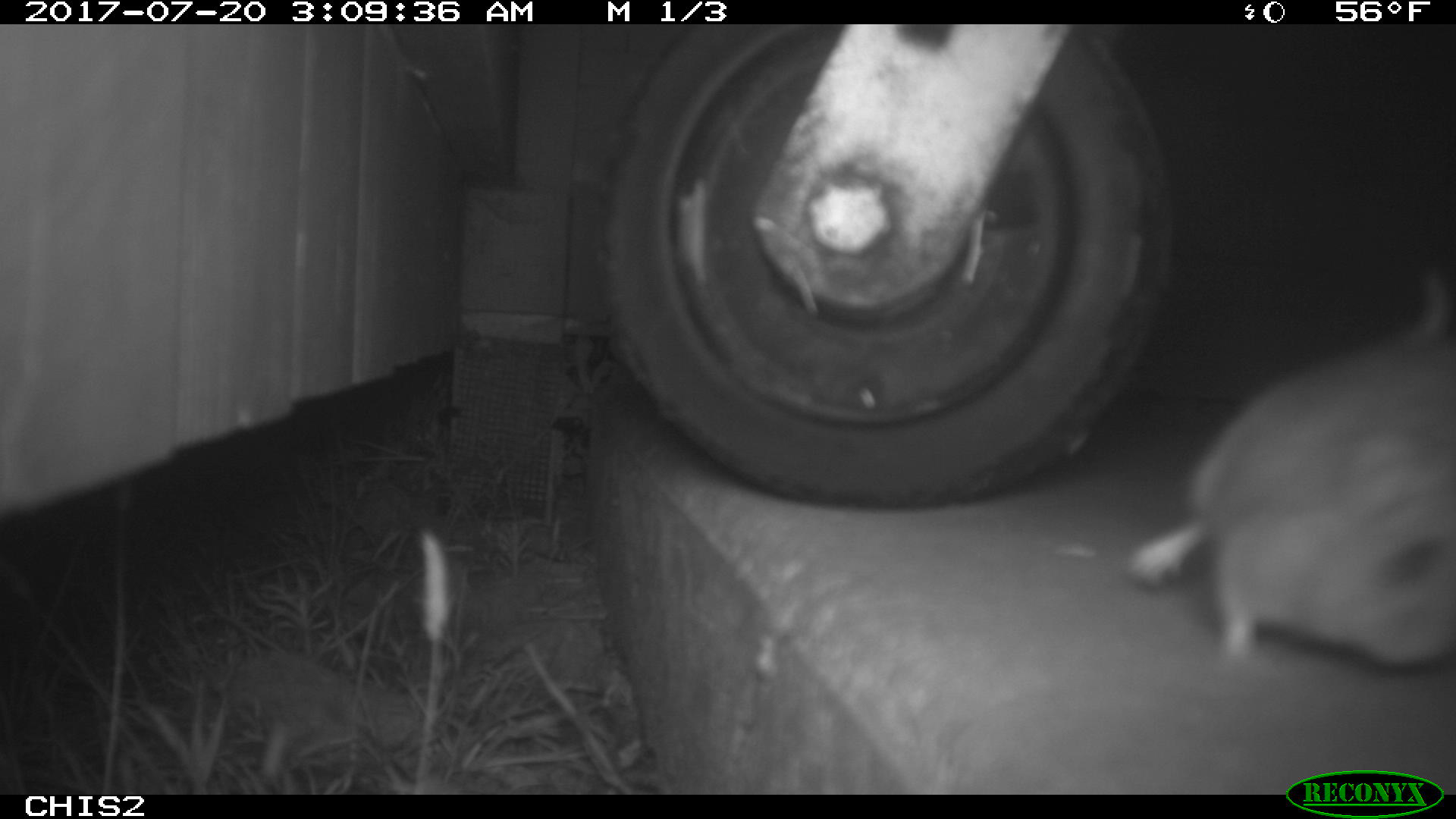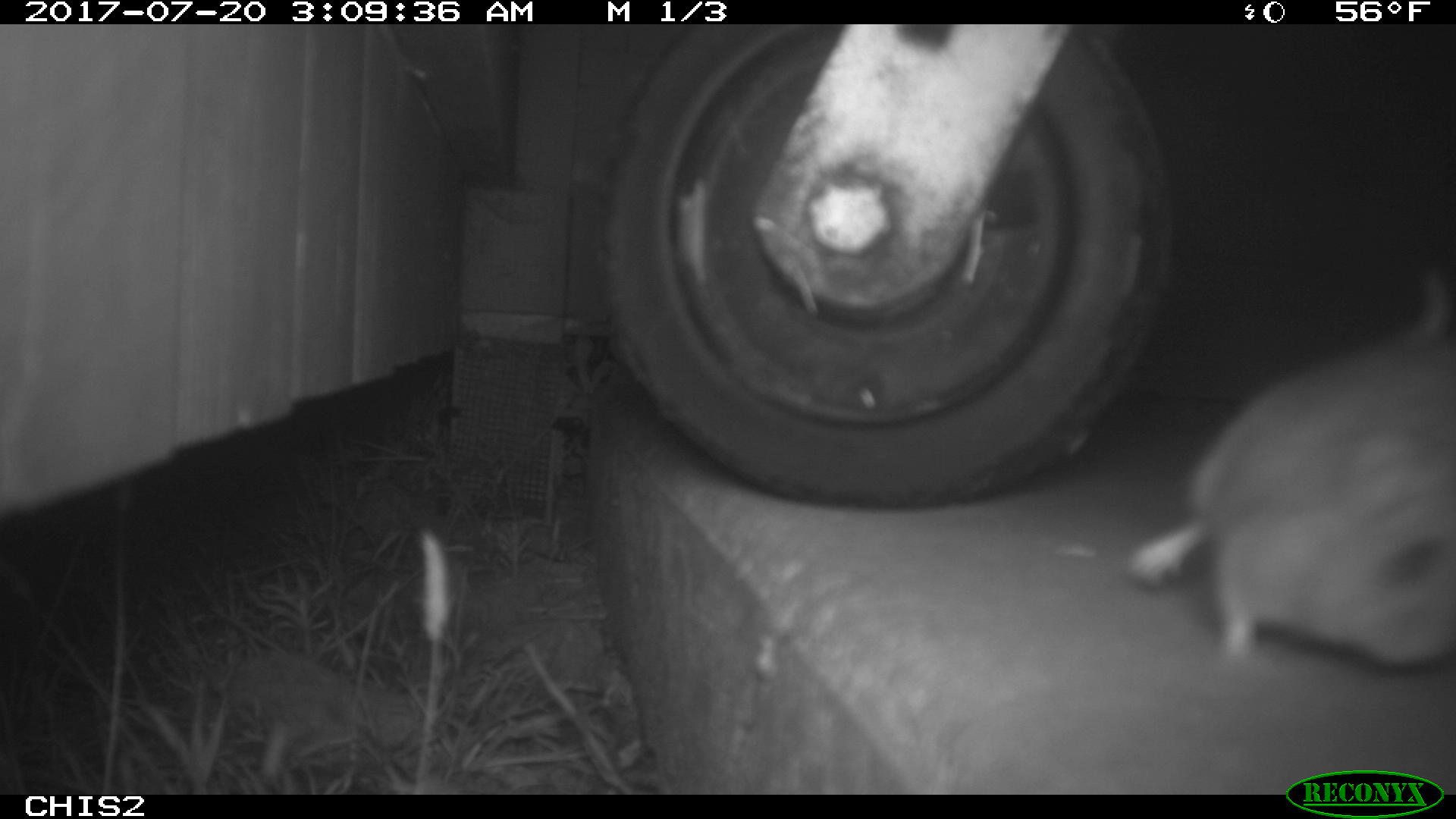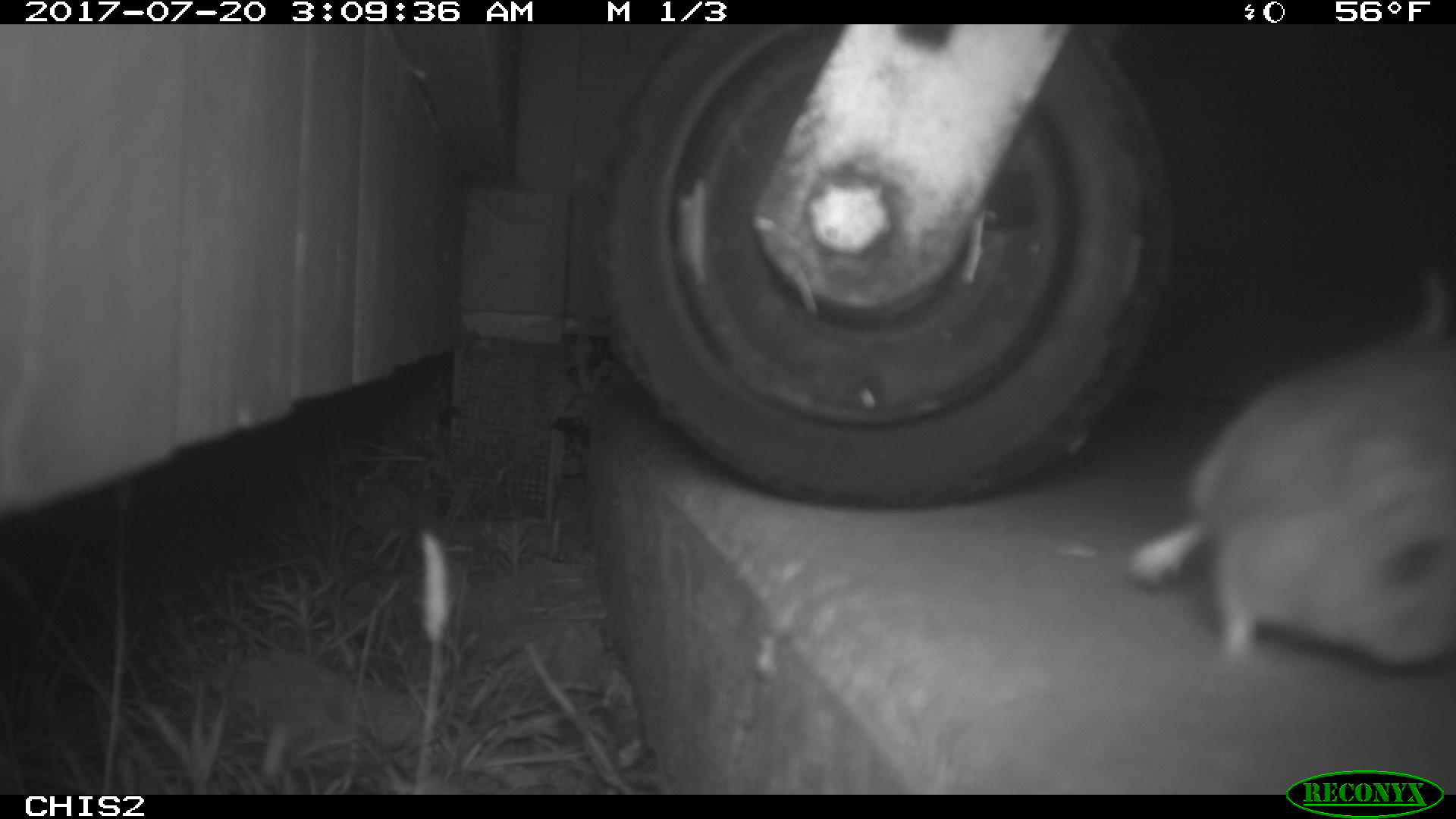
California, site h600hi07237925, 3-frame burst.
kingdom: Animalia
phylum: Chordata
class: Mammalia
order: Rodentia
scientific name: Rodentia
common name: rodent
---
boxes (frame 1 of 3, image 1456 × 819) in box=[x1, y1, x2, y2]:
rodent: box=[1126, 329, 1455, 671]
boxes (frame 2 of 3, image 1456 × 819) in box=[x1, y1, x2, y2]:
rodent: box=[1131, 269, 1455, 670]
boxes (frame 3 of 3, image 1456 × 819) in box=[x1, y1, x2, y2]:
rodent: box=[1125, 268, 1455, 673]